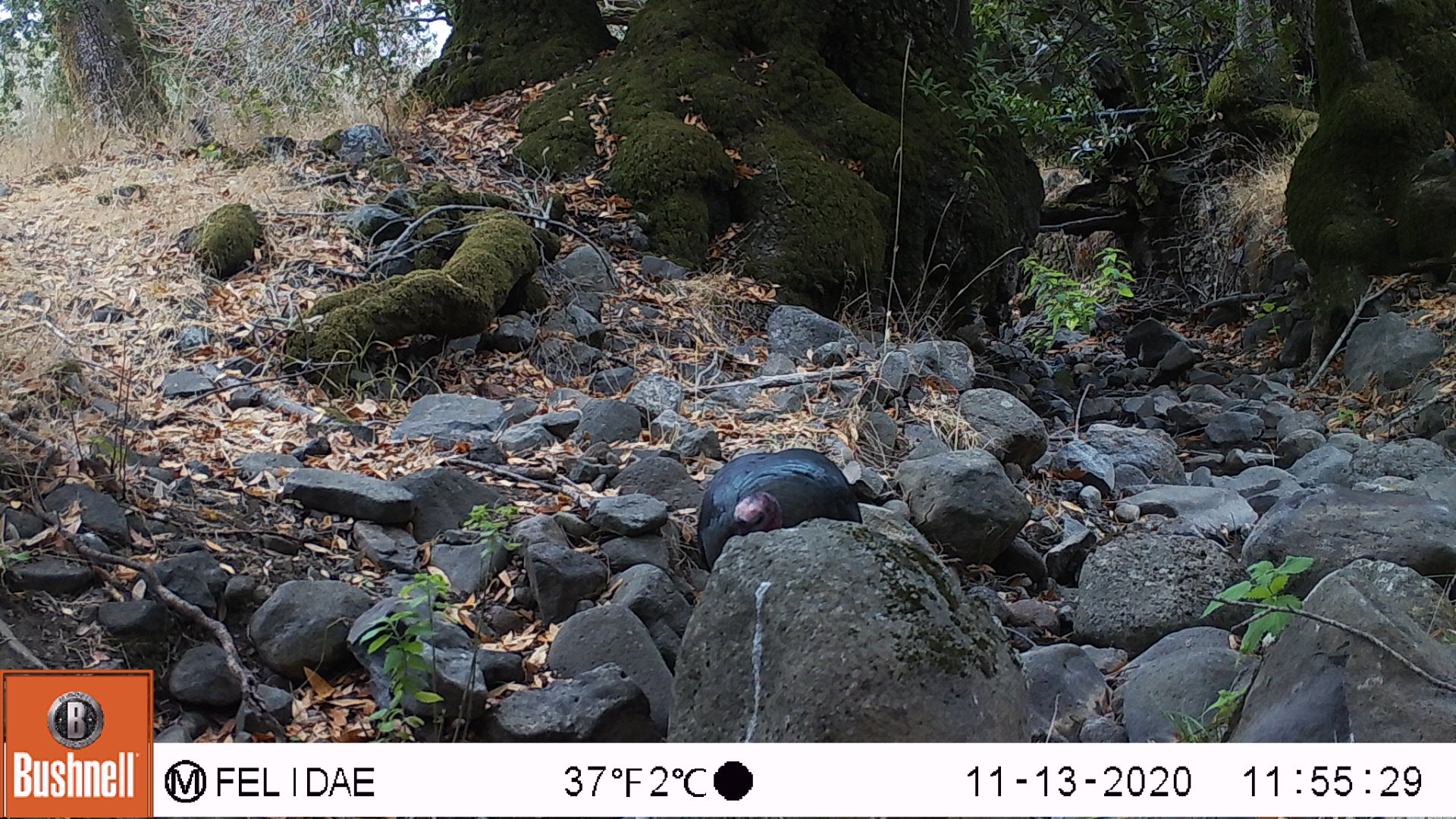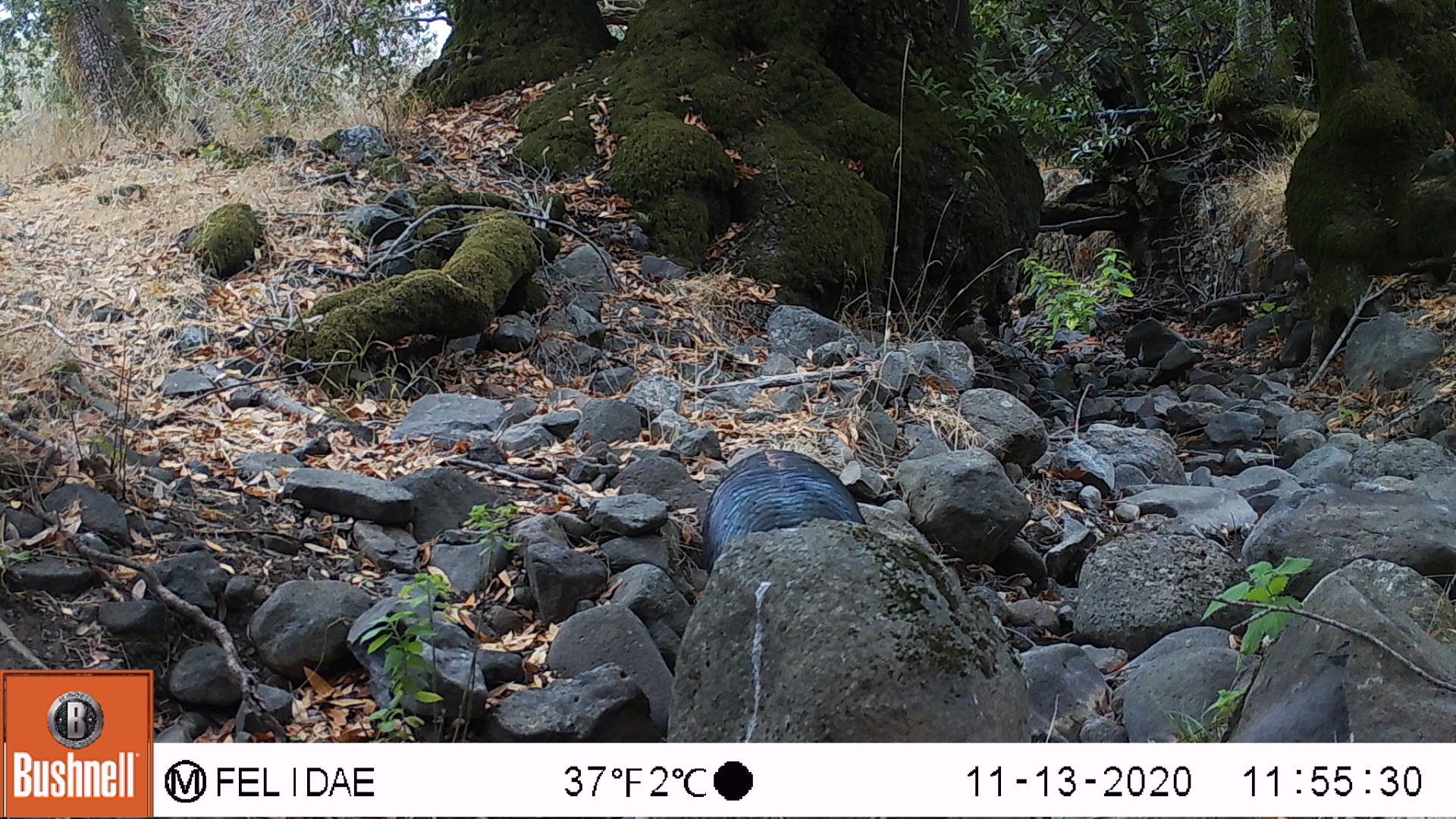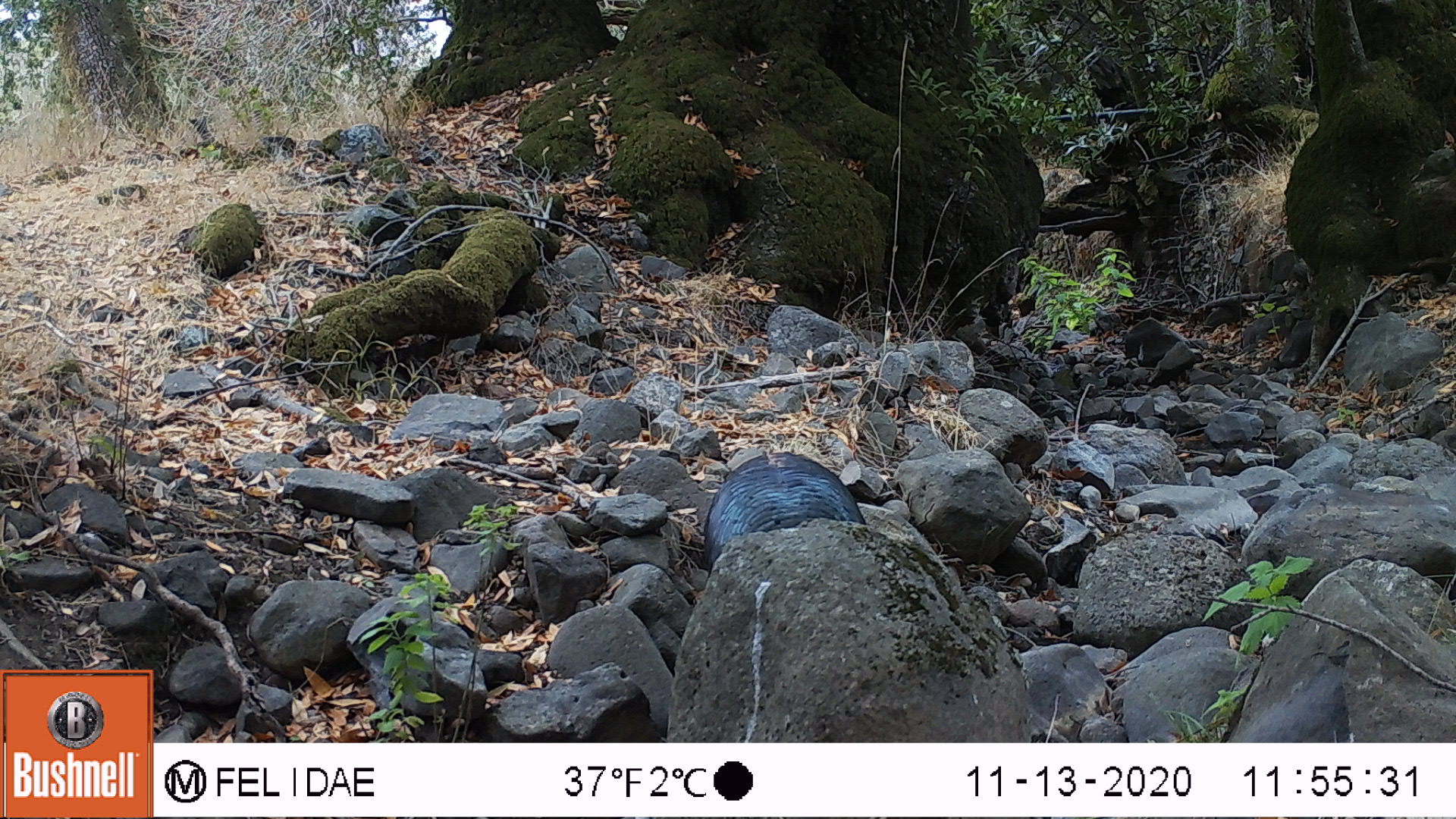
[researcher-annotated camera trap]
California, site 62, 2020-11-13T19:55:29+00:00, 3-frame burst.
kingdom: Animalia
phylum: Chordata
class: Aves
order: Galliformes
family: Phasianidae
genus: Meleagris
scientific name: Meleagris gallopavo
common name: turkey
Turkey (Meleagris gallopavo).